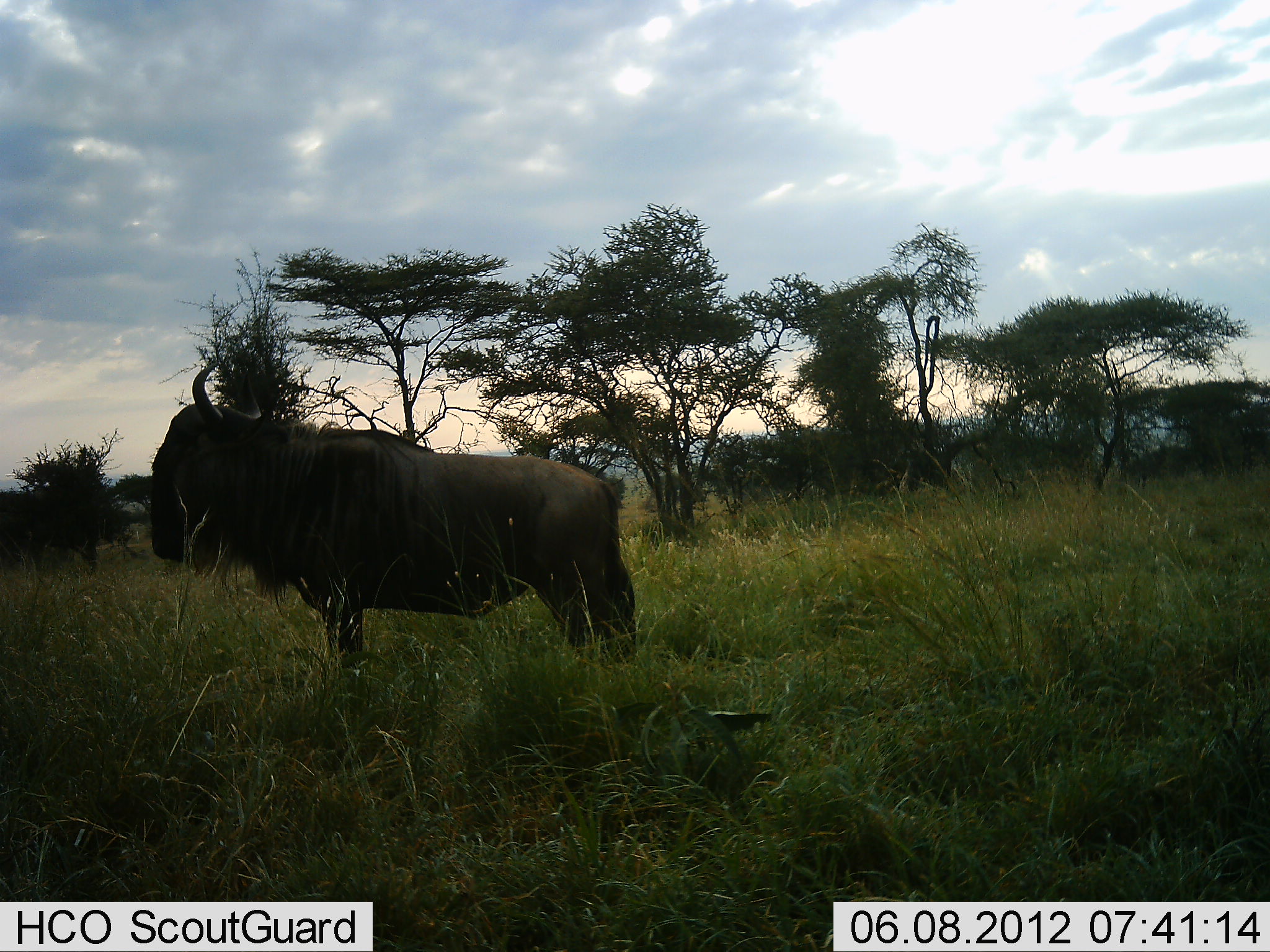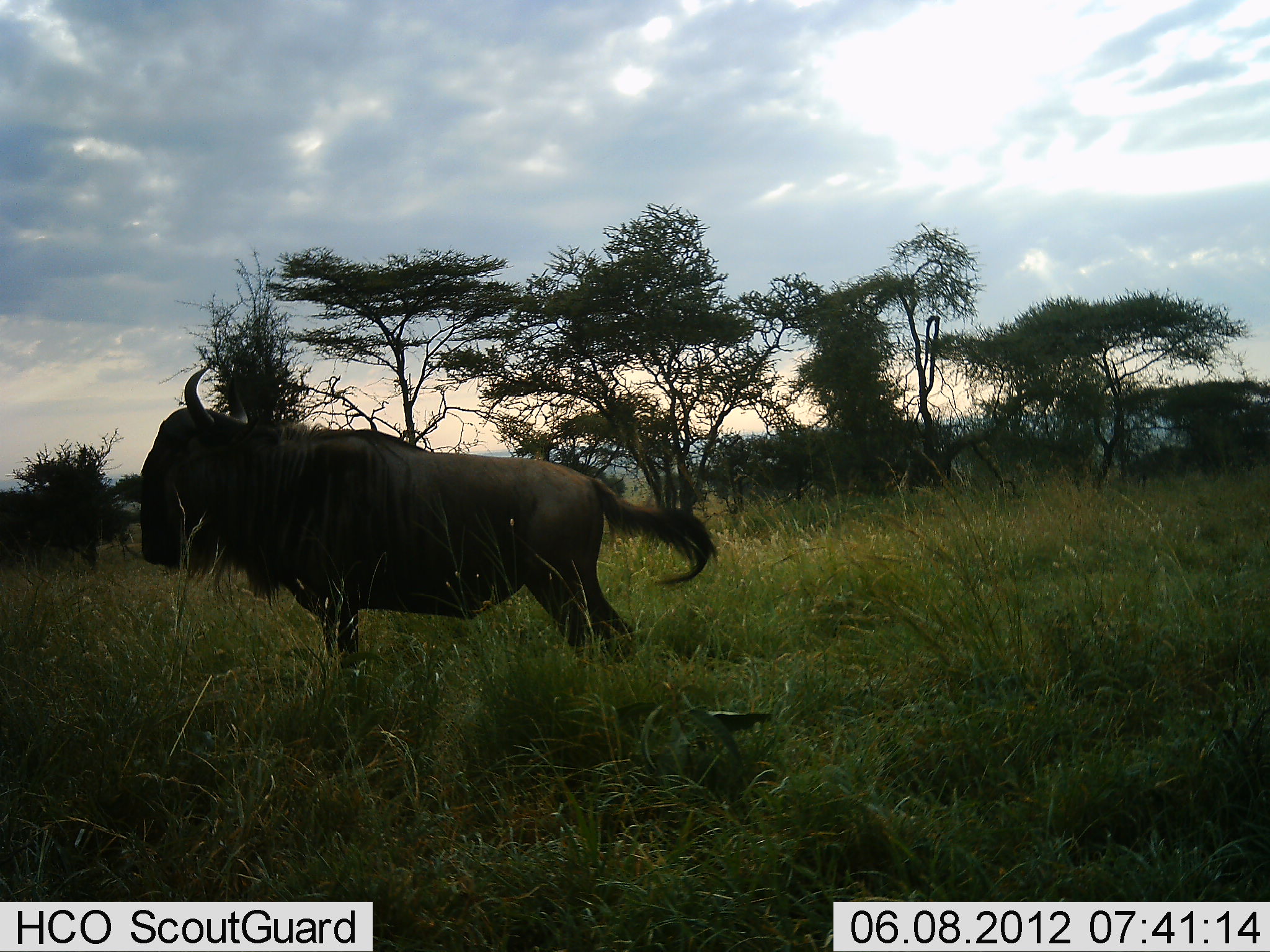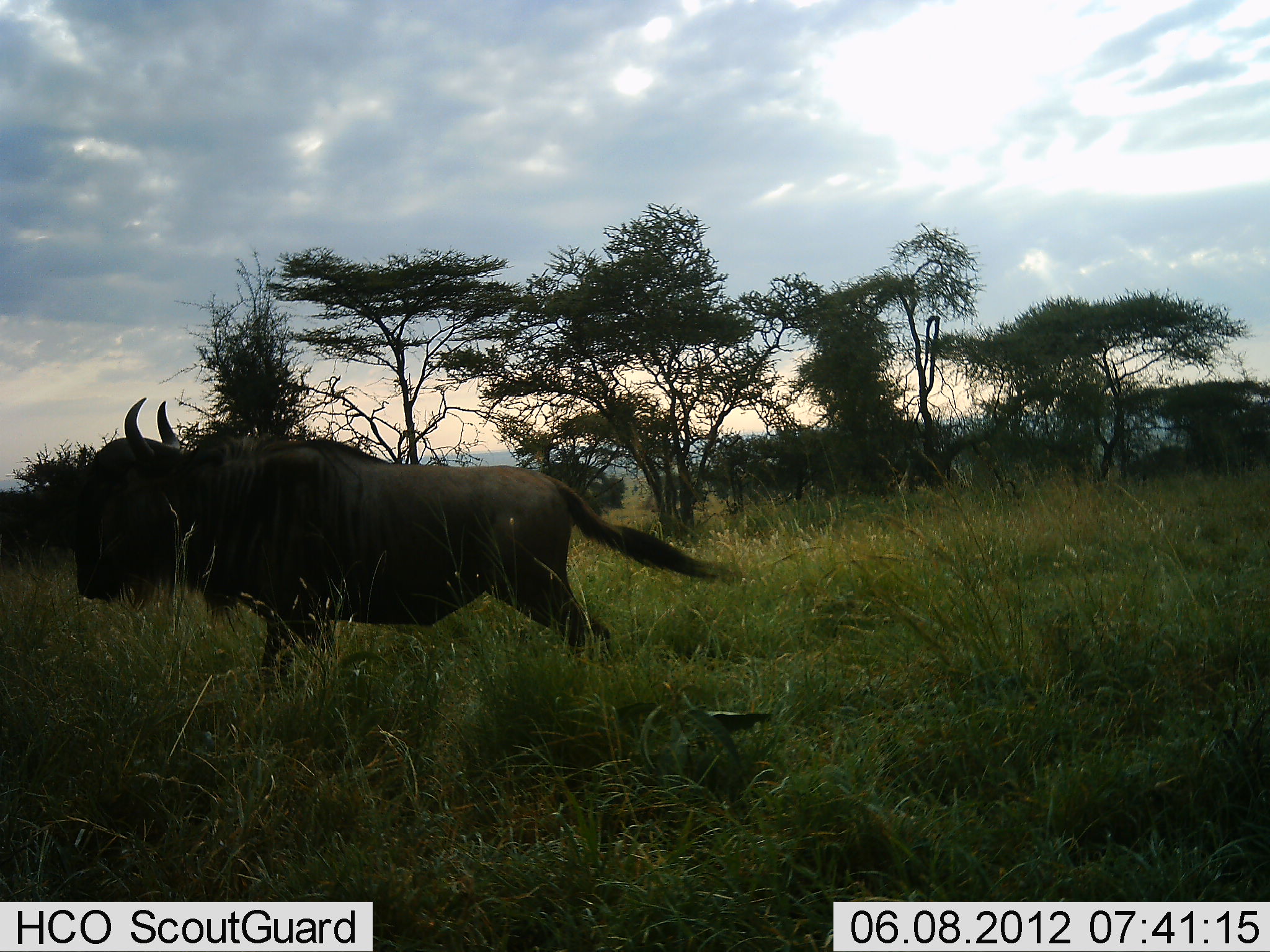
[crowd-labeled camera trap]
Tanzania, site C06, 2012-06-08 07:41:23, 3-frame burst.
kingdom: Animalia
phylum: Chordata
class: Mammalia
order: Artiodactyla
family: Bovidae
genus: Connochaetes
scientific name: Connochaetes taurinus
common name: blue wildebeest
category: wildebeest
Wildebeest (blue wildebeest) (Connochaetes taurinus), count 1. Behavior (volunteer vote fractions): standing 90%, resting 0%, moving 10%, interacting 0%. Young present (vote fraction): 0%. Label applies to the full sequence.